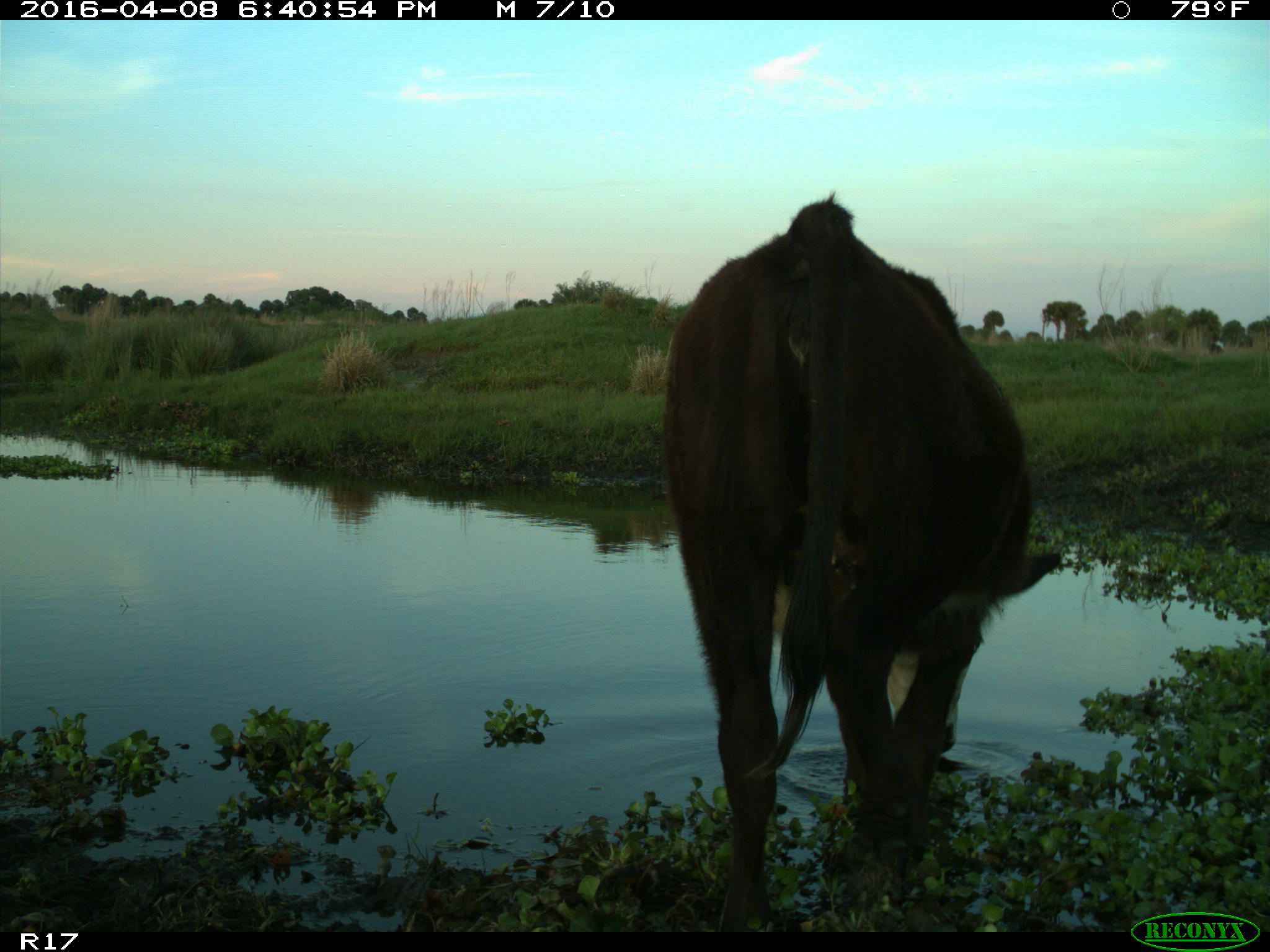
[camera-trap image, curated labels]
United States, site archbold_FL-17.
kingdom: Animalia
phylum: Chordata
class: Mammalia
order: Artiodactyla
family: Bovidae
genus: Bos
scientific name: Bos taurus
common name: domestic cow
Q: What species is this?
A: Bos taurus (domestic cow).